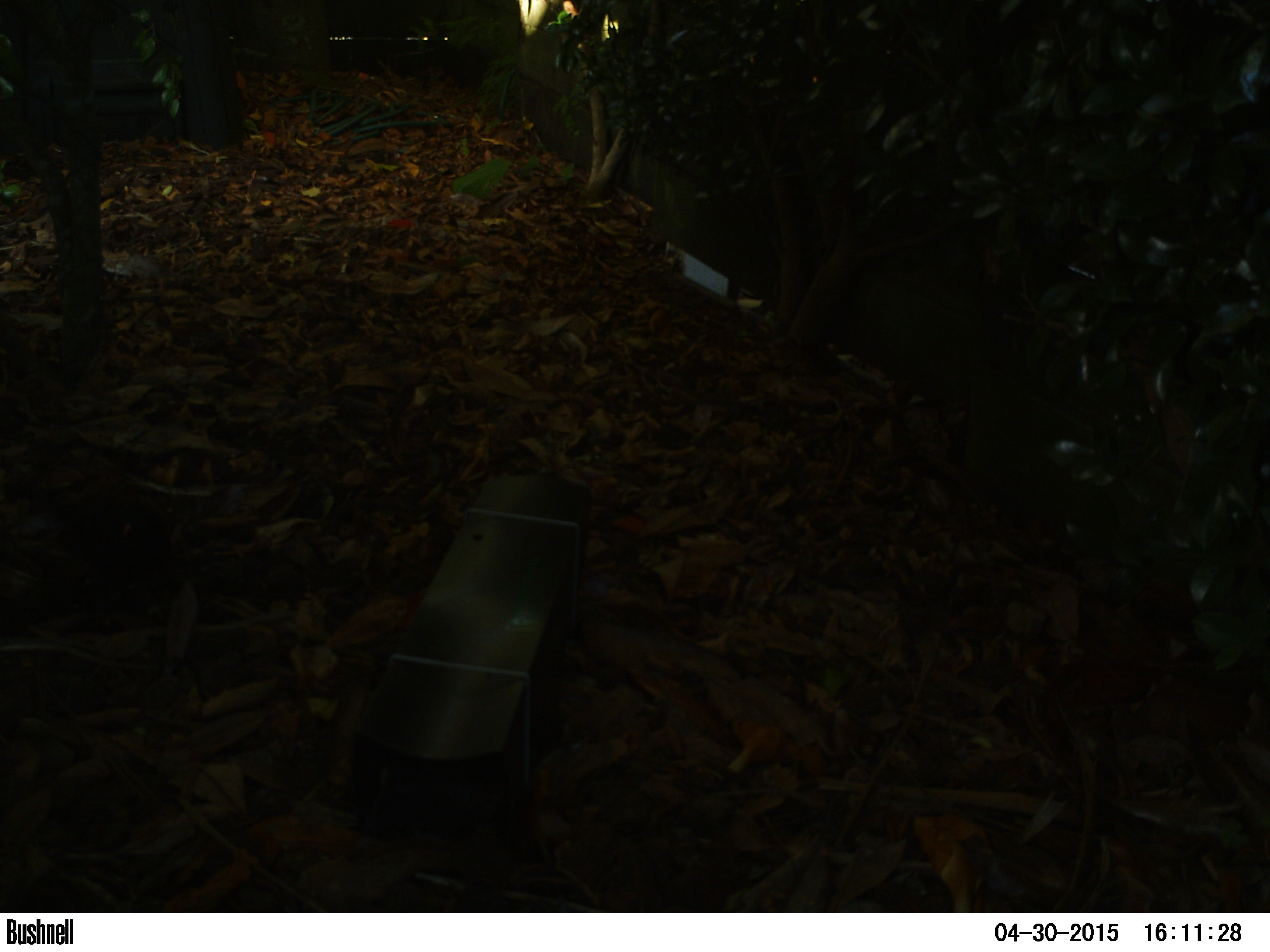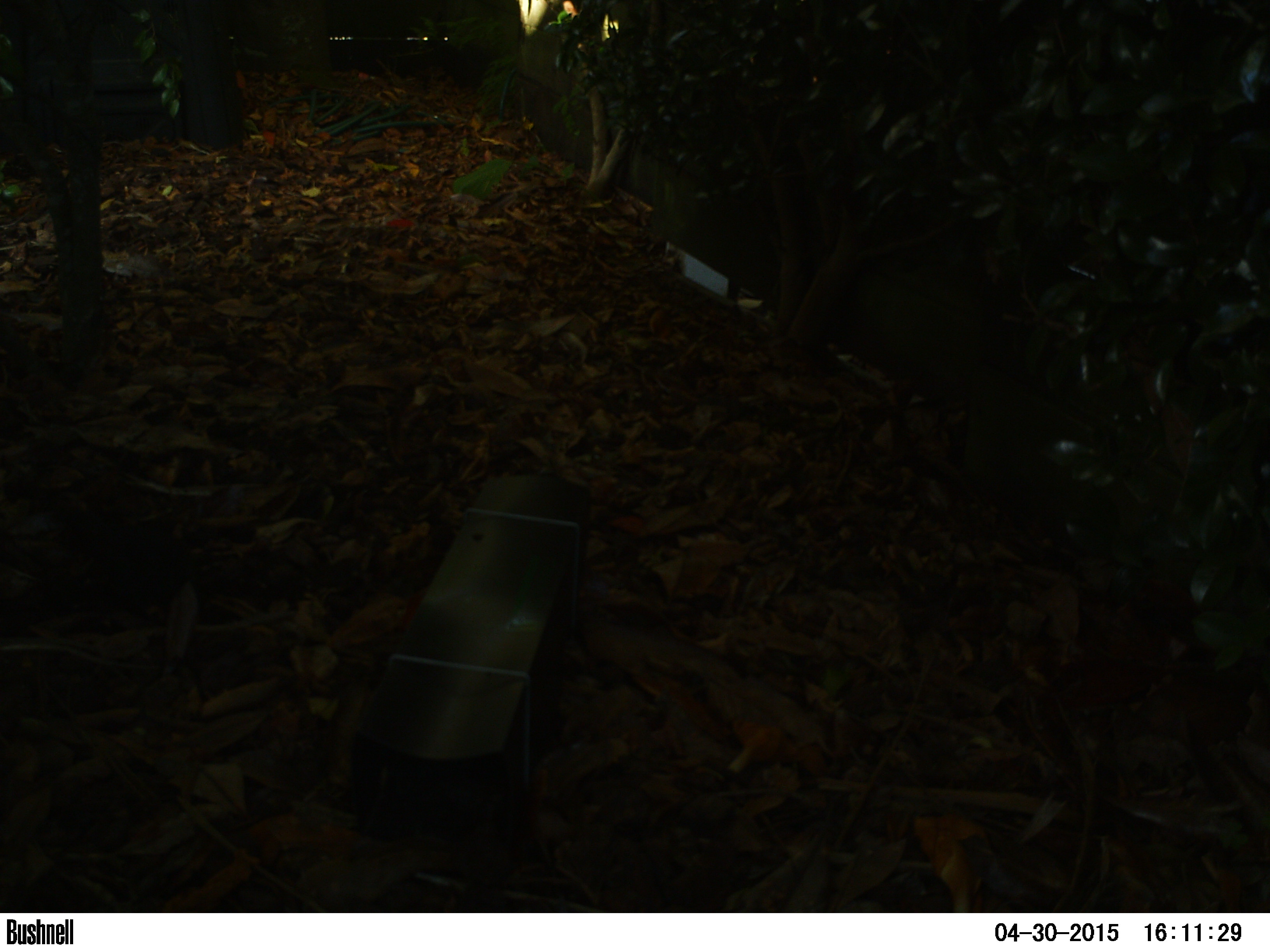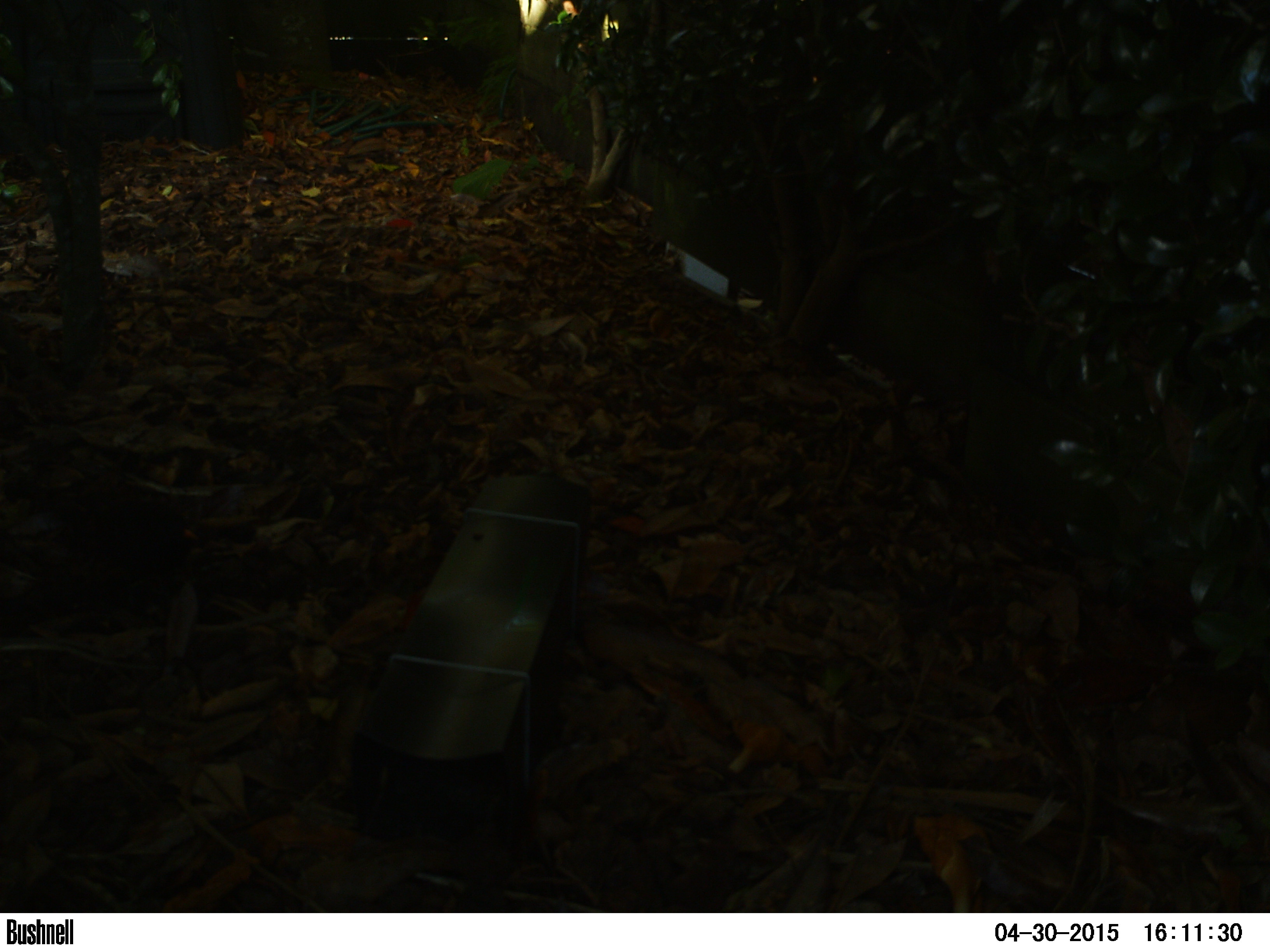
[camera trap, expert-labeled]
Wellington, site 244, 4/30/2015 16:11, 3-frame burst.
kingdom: Animalia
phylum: Chordata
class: Aves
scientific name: Aves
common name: bird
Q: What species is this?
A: Bird (Aves).